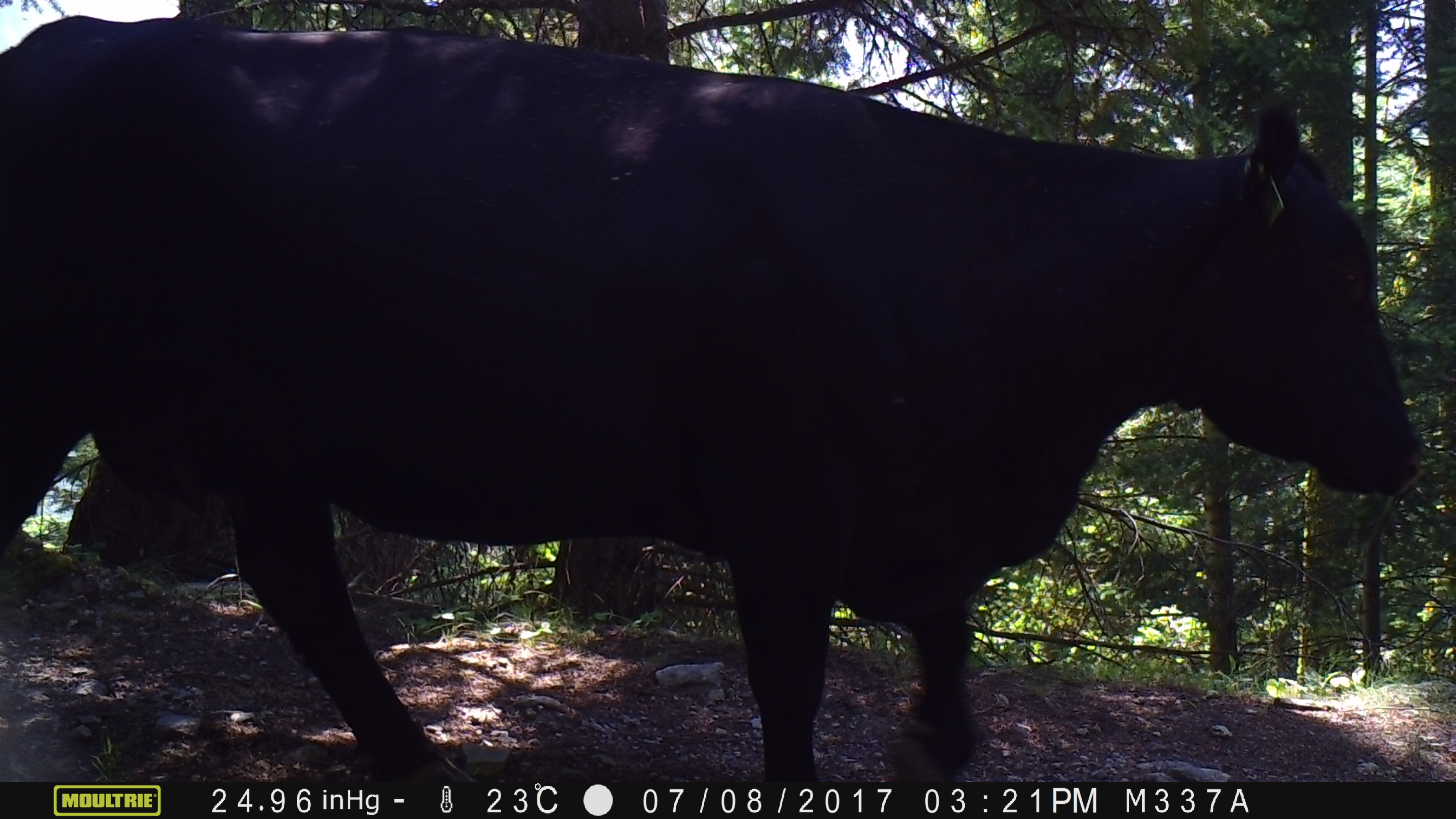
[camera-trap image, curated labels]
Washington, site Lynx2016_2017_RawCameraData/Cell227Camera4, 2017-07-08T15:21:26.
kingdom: Animalia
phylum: Chordata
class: Mammalia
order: Artiodactyla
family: Bovidae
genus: Bos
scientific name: Bos taurus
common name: domestic cattle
Domestic cattle (Bos taurus). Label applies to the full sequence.